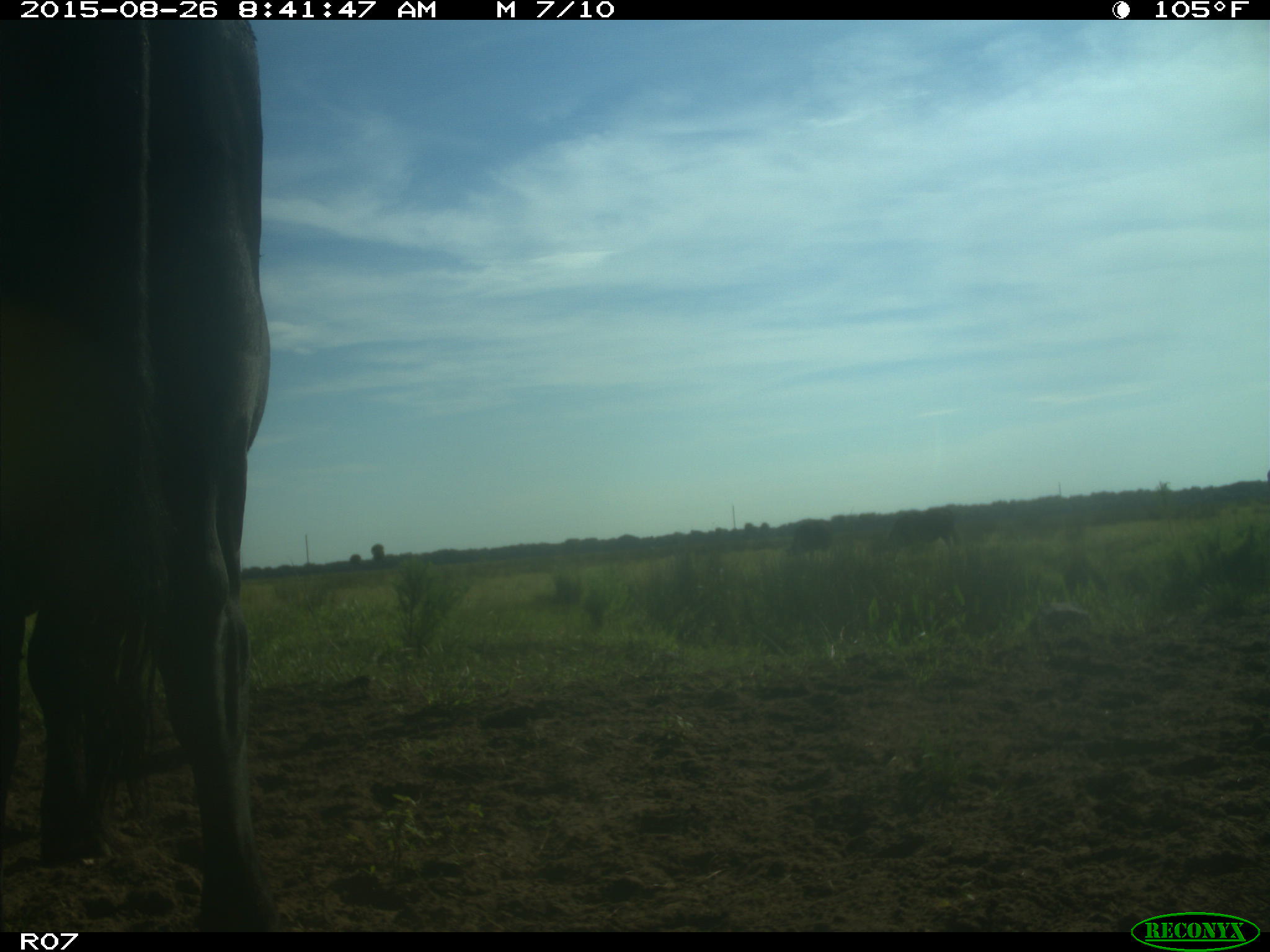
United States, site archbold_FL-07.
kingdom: Animalia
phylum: Chordata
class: Mammalia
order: Artiodactyla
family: Bovidae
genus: Bos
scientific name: Bos taurus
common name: domestic cow